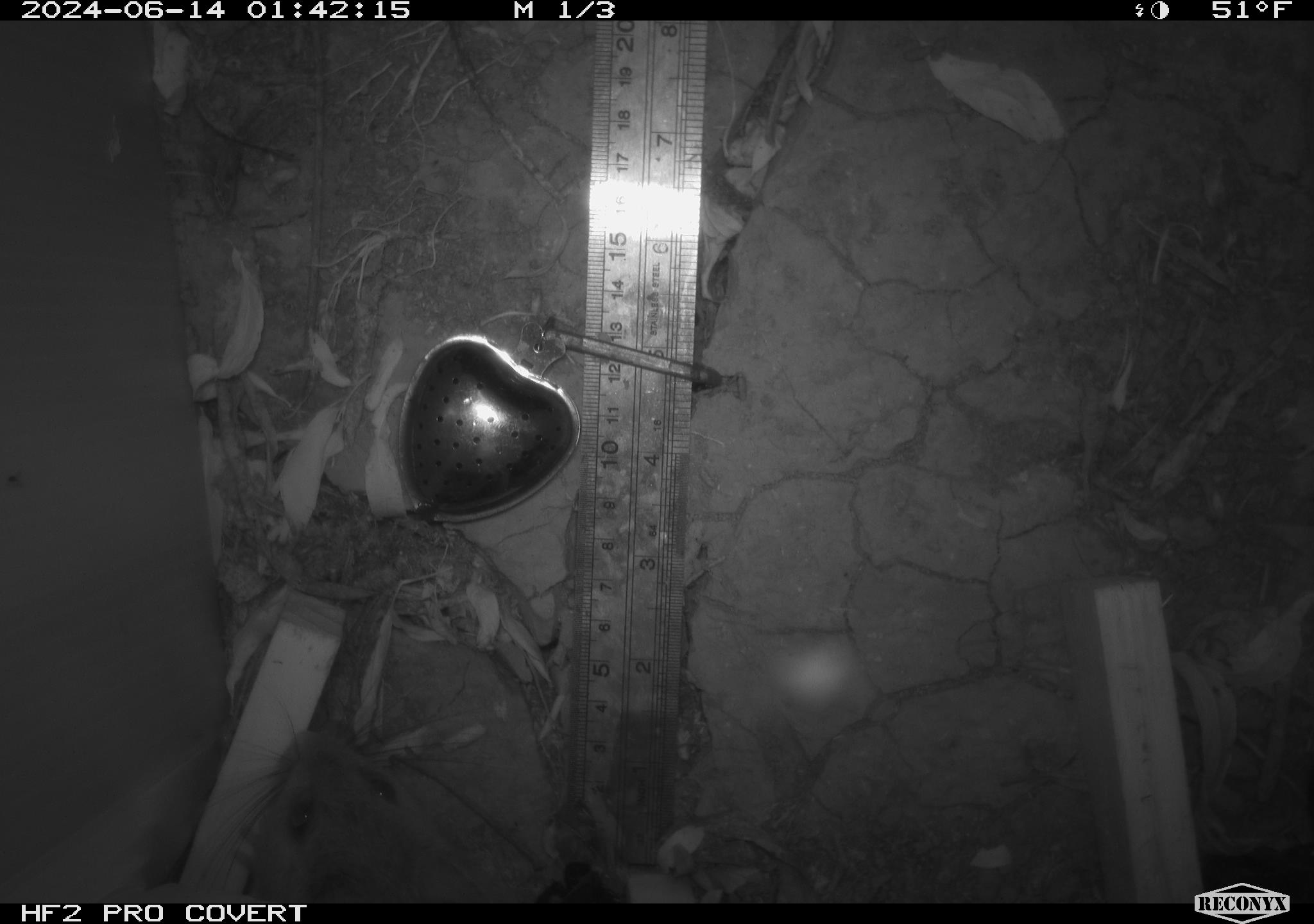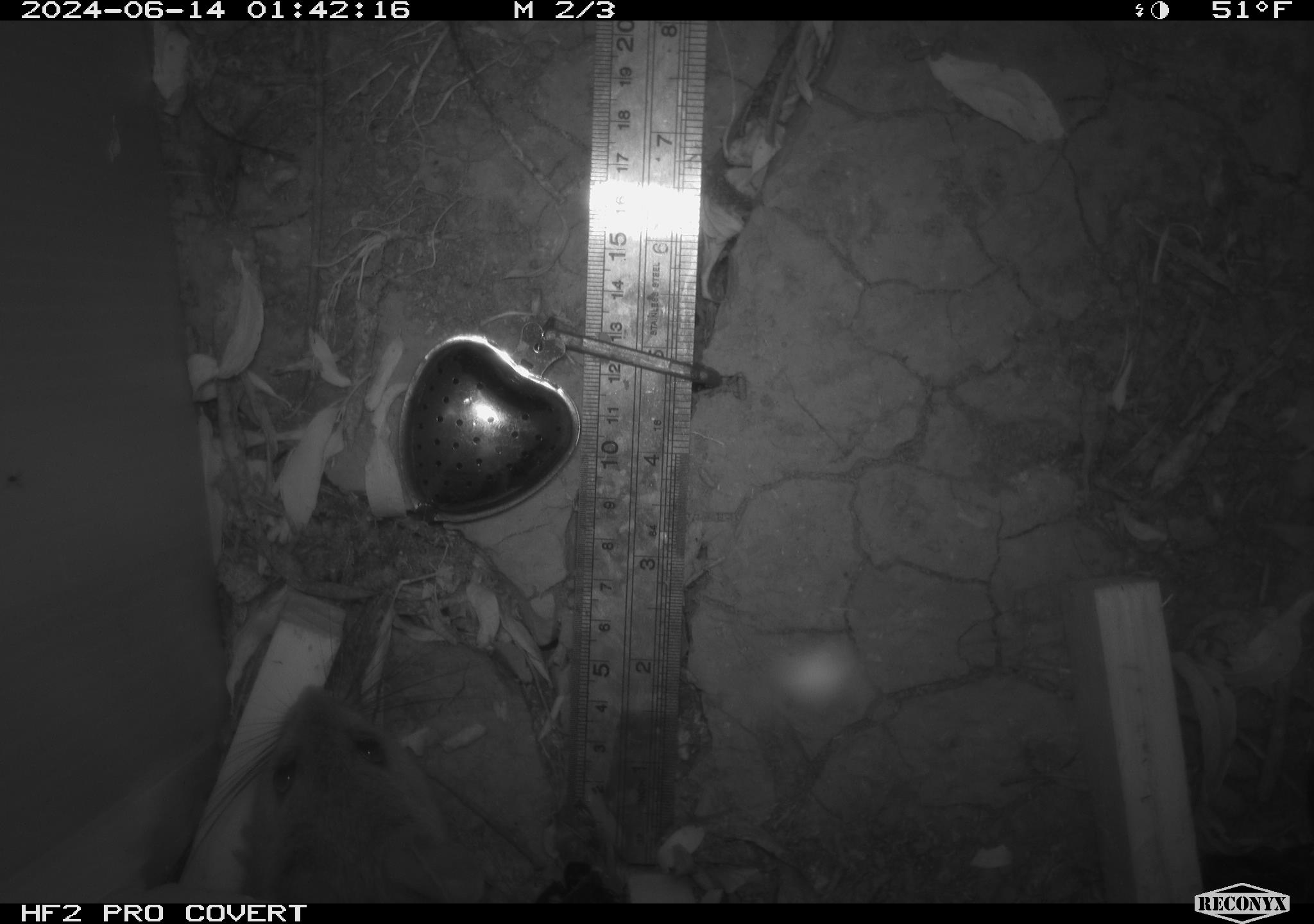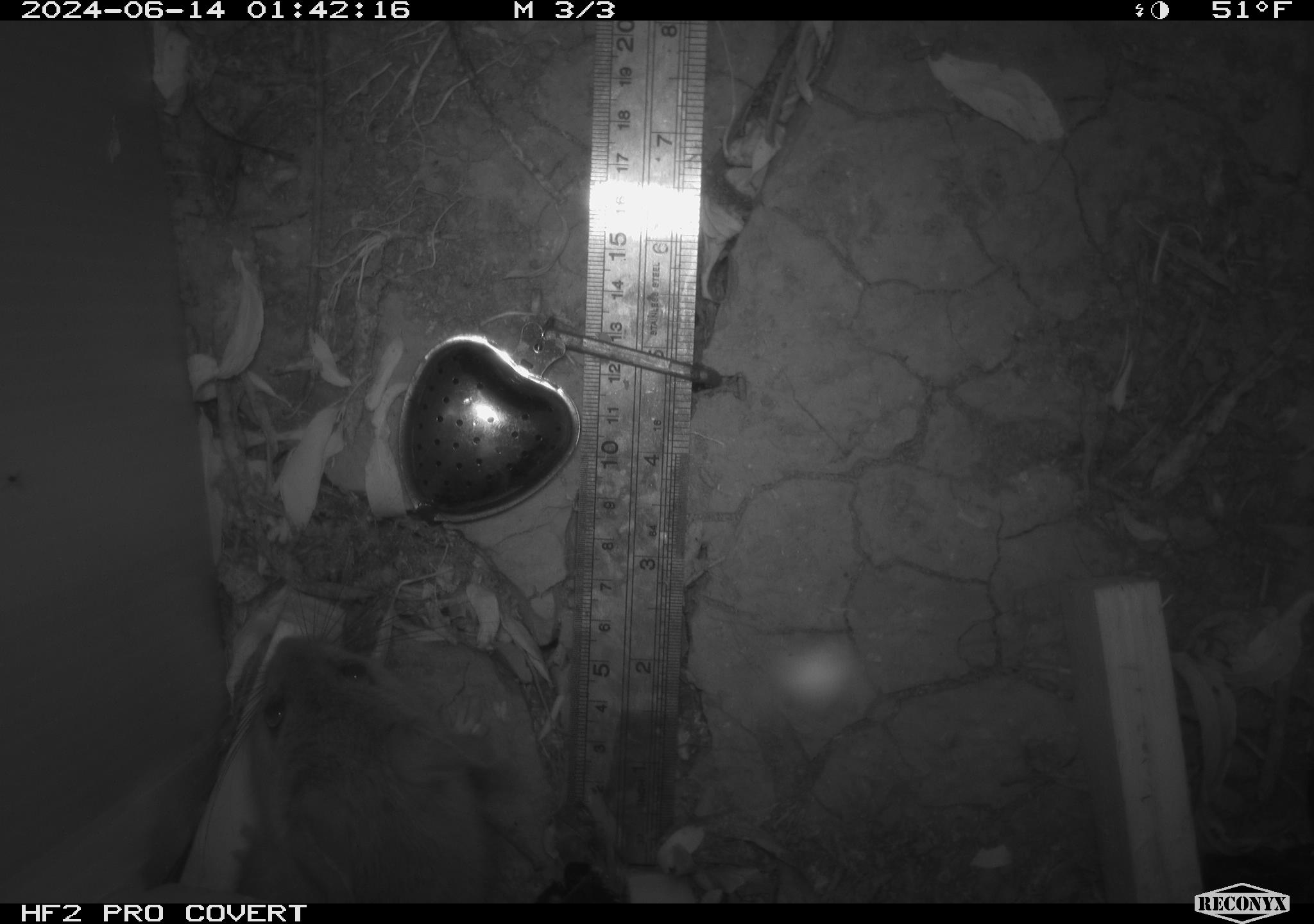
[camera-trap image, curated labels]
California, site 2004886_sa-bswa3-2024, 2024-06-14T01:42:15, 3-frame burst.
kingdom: Animalia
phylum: Chordata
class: Mammalia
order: Rodentia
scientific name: Rodentia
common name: woodrat or rat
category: woodrat or rat species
Woodrat or rat species (woodrat or rat) (Rodentia).